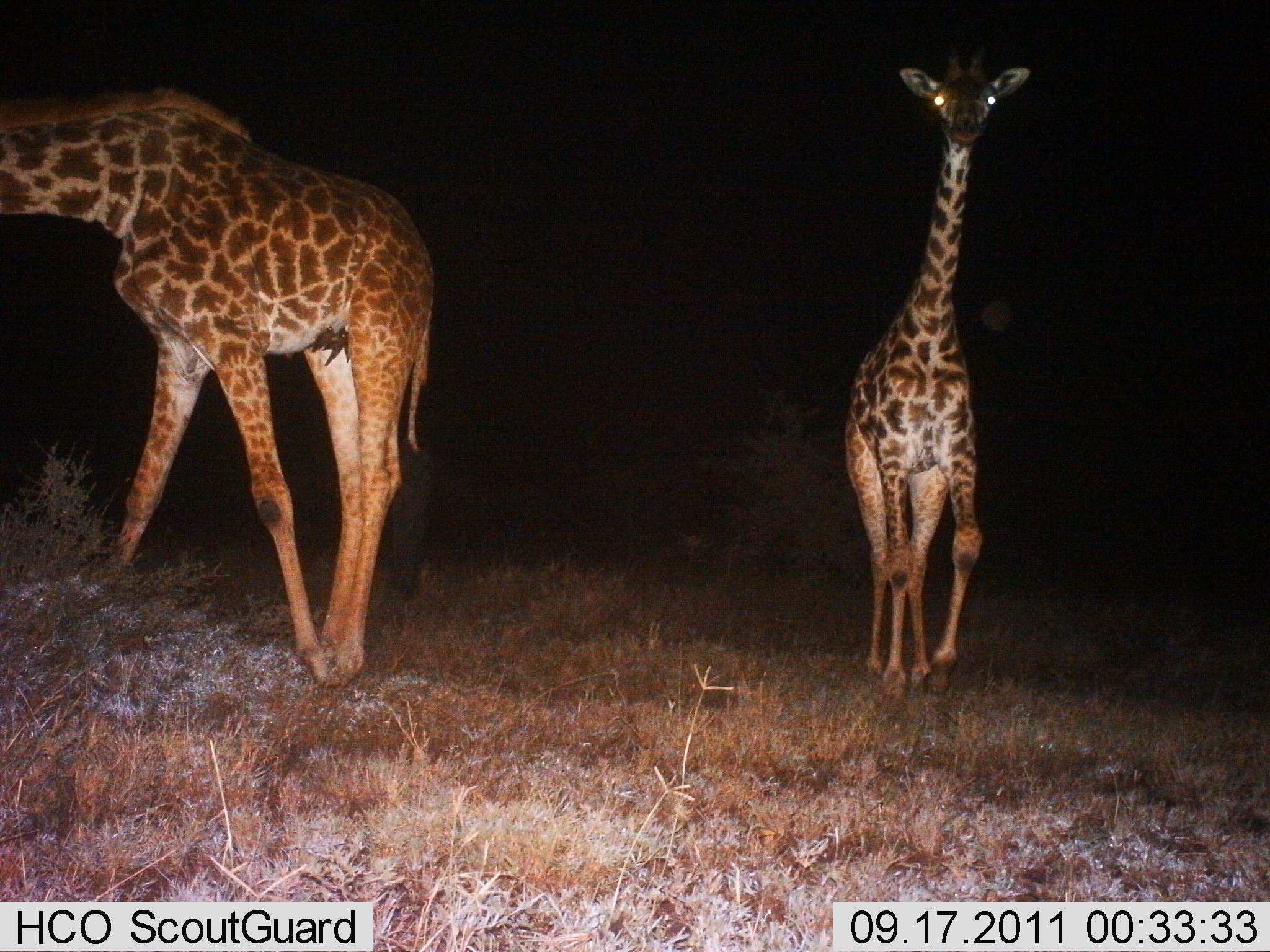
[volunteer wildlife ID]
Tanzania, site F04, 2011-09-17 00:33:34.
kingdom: Animalia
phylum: Chordata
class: Mammalia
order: Artiodactyla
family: Giraffidae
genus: Giraffa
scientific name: Giraffa camelopardalis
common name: giraffe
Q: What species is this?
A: Giraffe (Giraffa camelopardalis).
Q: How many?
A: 2.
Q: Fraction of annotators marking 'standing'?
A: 73%.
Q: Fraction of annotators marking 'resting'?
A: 0%.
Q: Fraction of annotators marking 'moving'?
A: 36%.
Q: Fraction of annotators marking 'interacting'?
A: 0%.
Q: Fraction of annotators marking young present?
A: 18%.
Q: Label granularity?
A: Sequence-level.